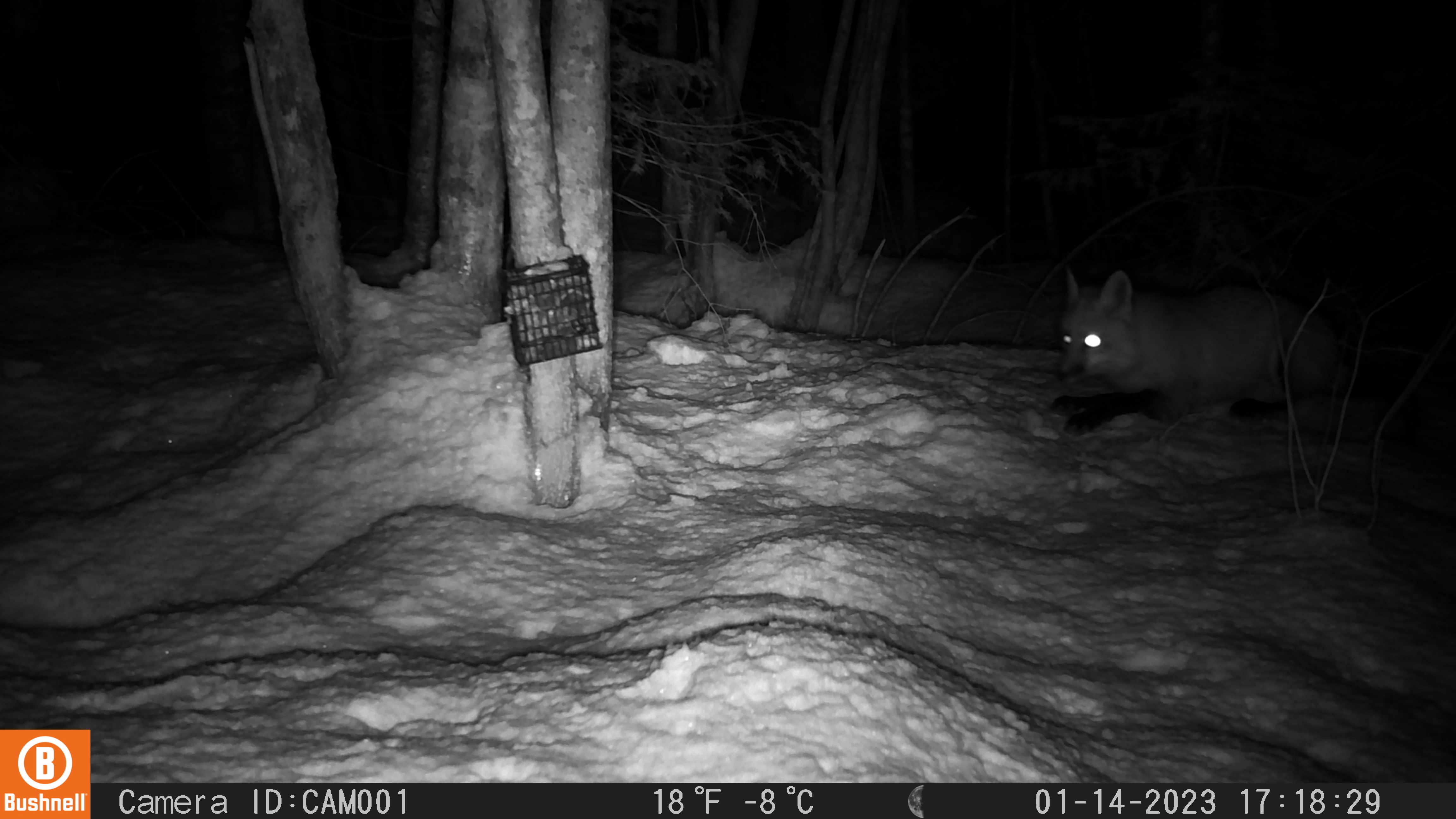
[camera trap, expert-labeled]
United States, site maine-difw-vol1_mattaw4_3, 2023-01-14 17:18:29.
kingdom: Animalia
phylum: Chordata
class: Mammalia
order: Carnivora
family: Canidae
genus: Vulpes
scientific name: Vulpes vulpes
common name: red fox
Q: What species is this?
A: Red fox (Vulpes vulpes).